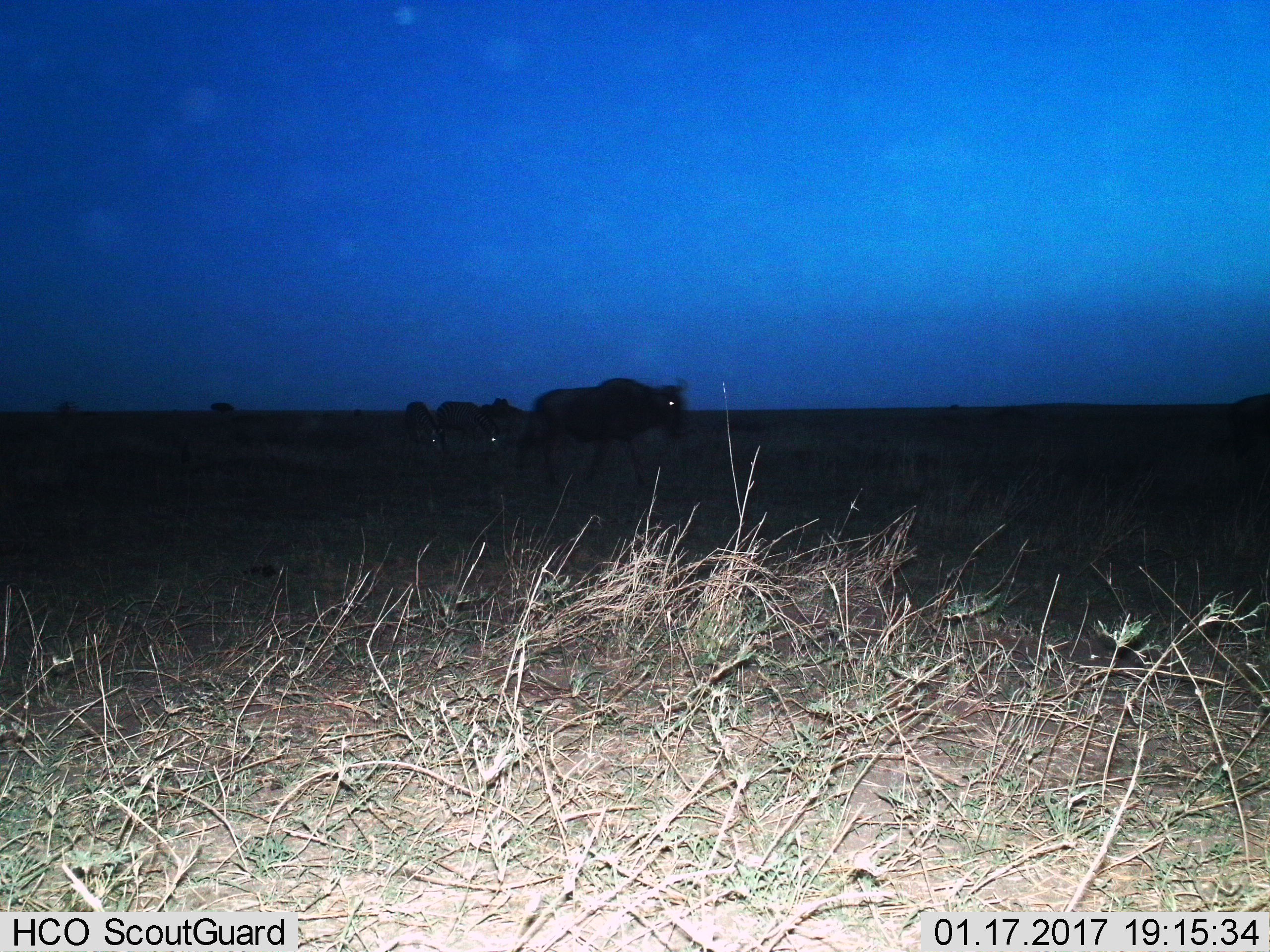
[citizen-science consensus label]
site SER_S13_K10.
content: unidentified animal